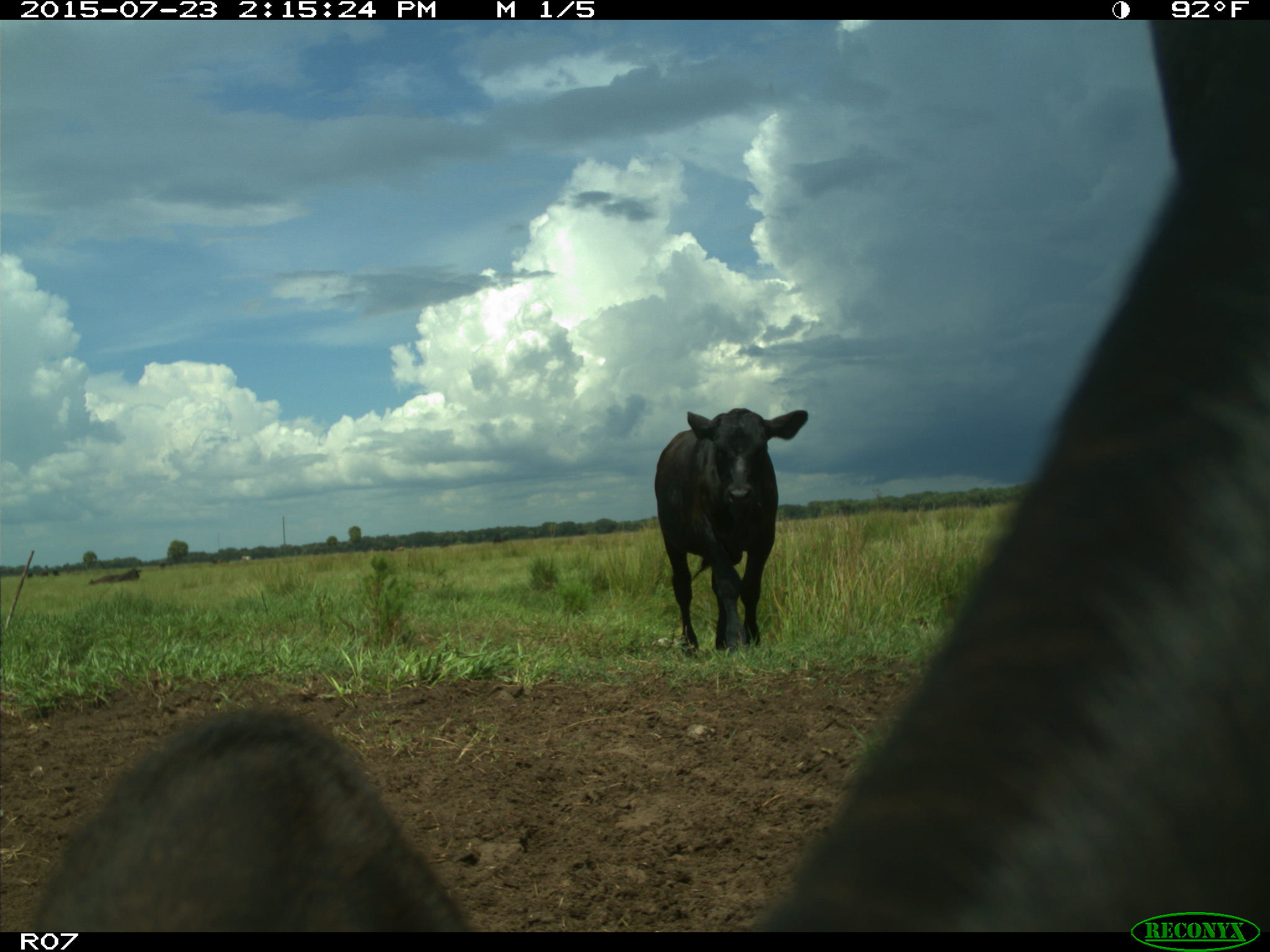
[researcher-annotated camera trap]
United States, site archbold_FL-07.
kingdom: Animalia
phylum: Chordata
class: Mammalia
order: Artiodactyla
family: Bovidae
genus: Bos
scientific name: Bos taurus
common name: domestic cow